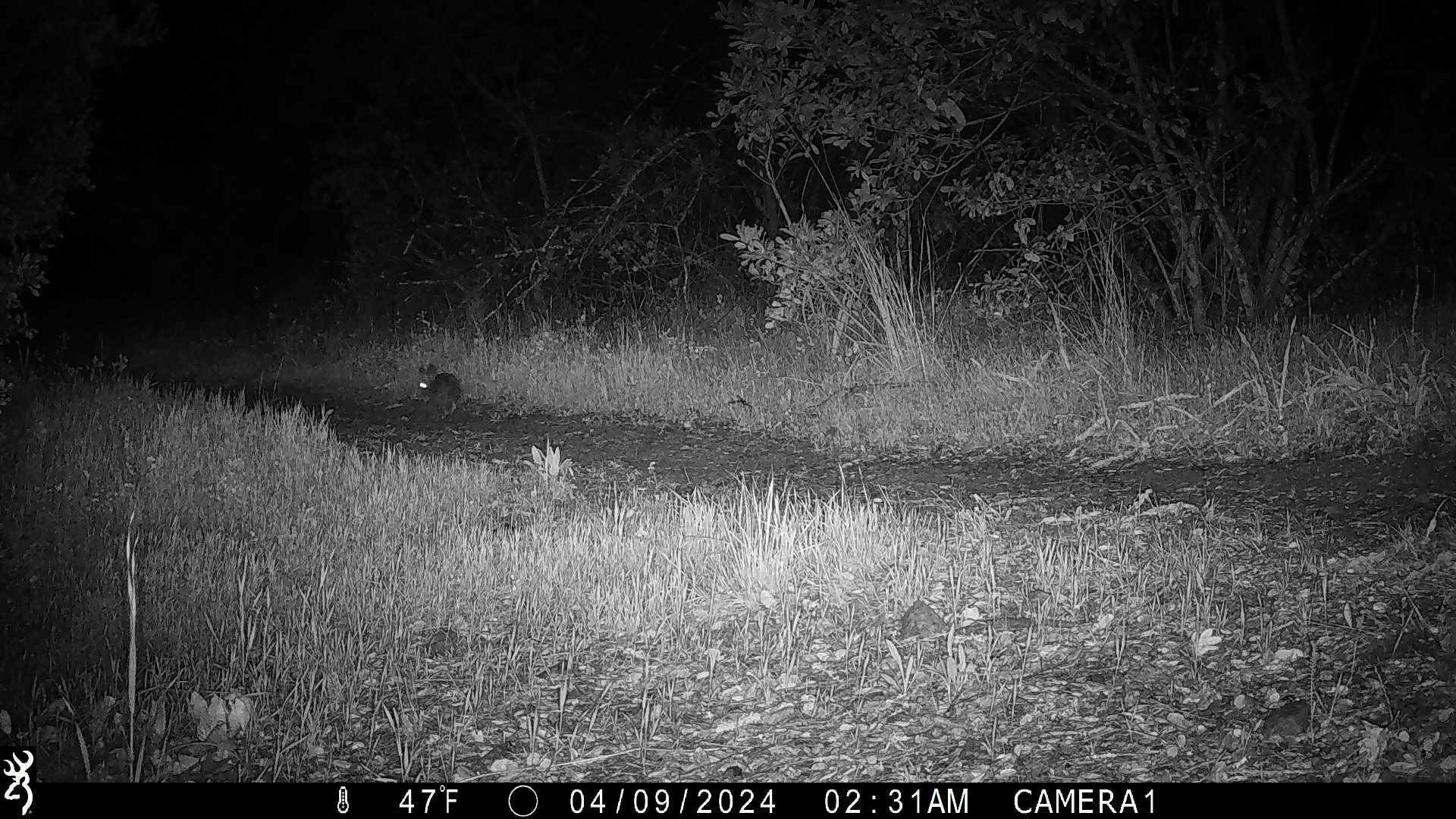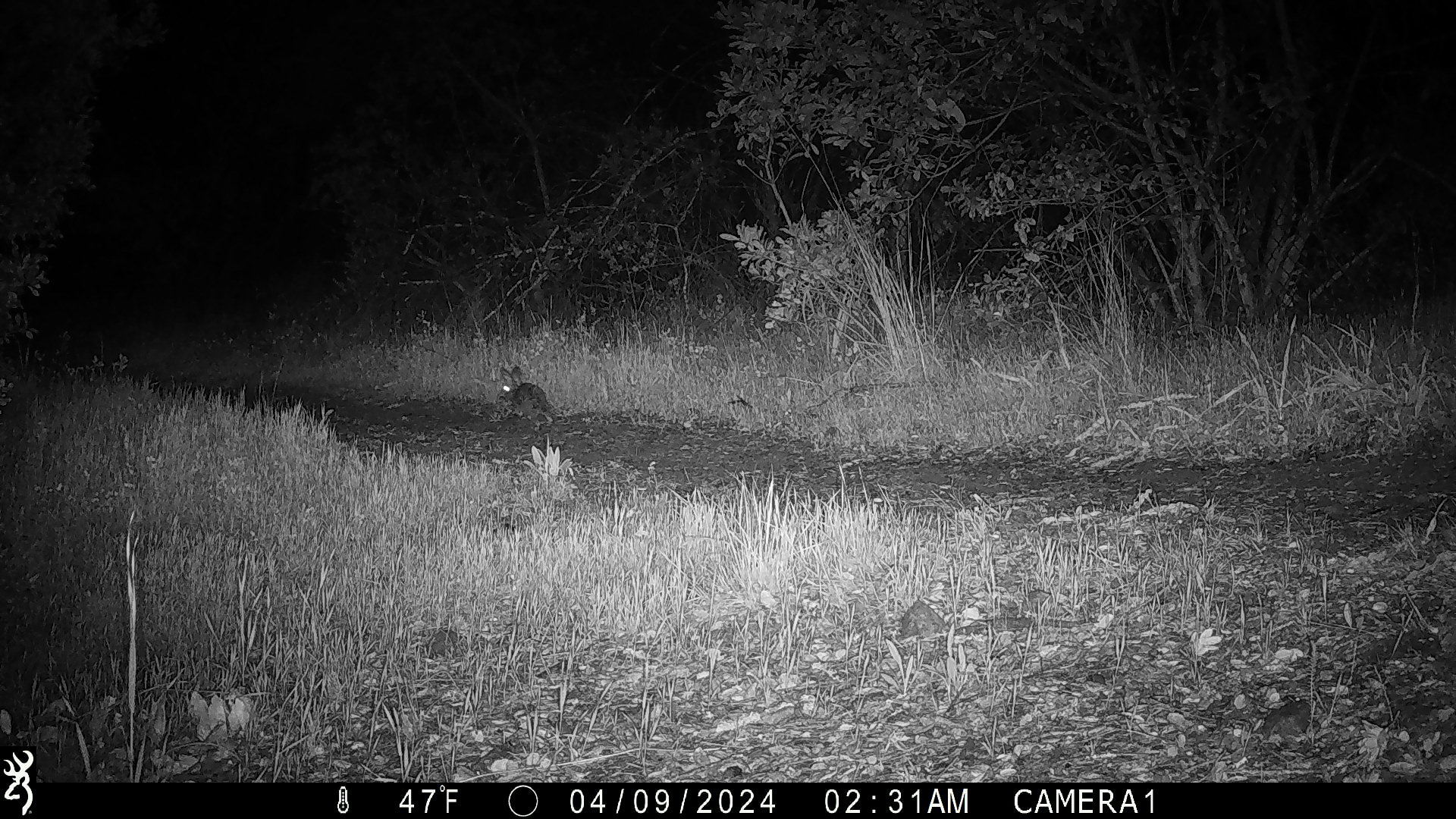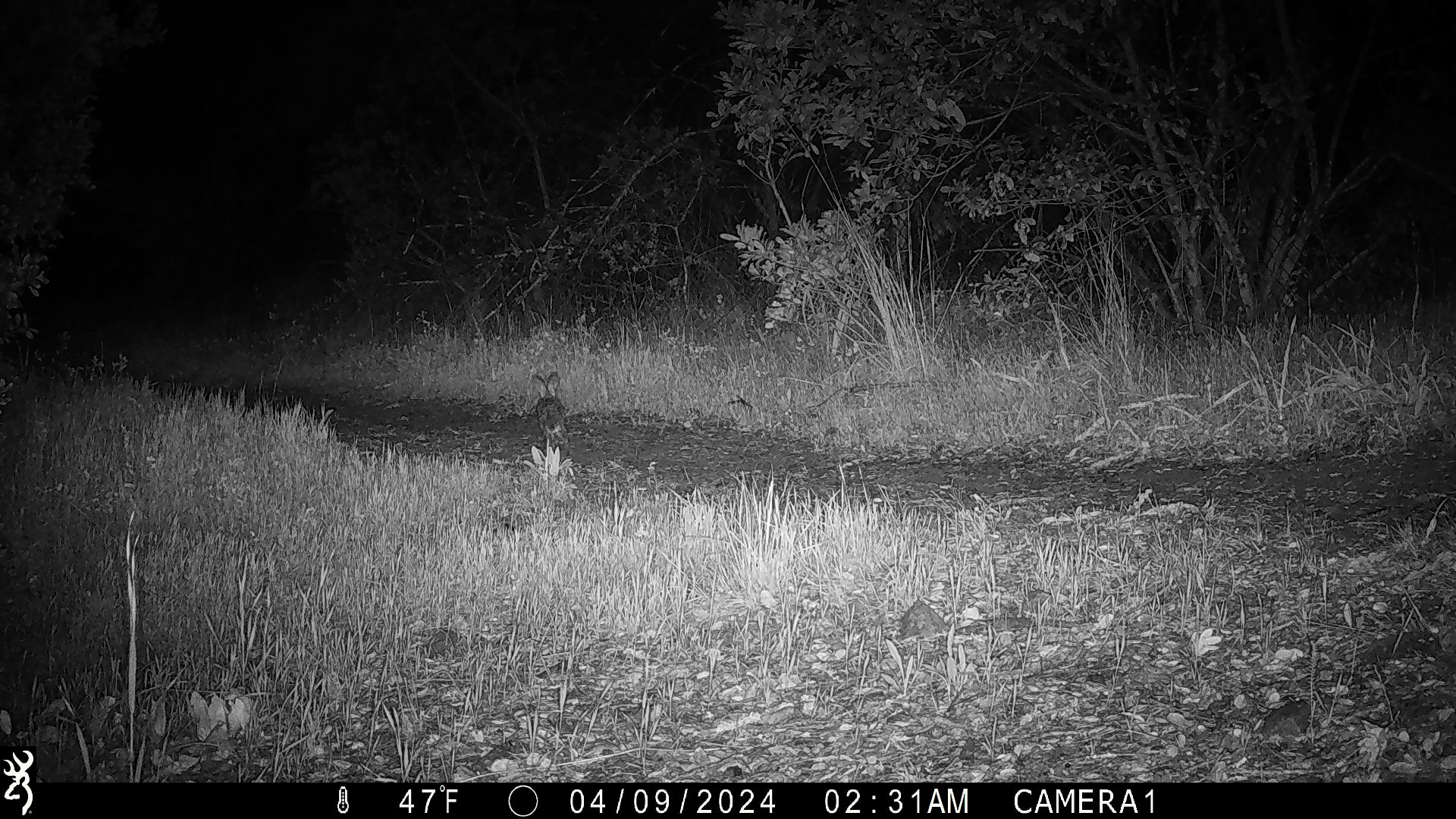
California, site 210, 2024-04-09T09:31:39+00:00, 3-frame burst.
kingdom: Animalia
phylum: Chordata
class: Mammalia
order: Lagomorpha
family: Leporidae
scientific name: Leporidae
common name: rabbit